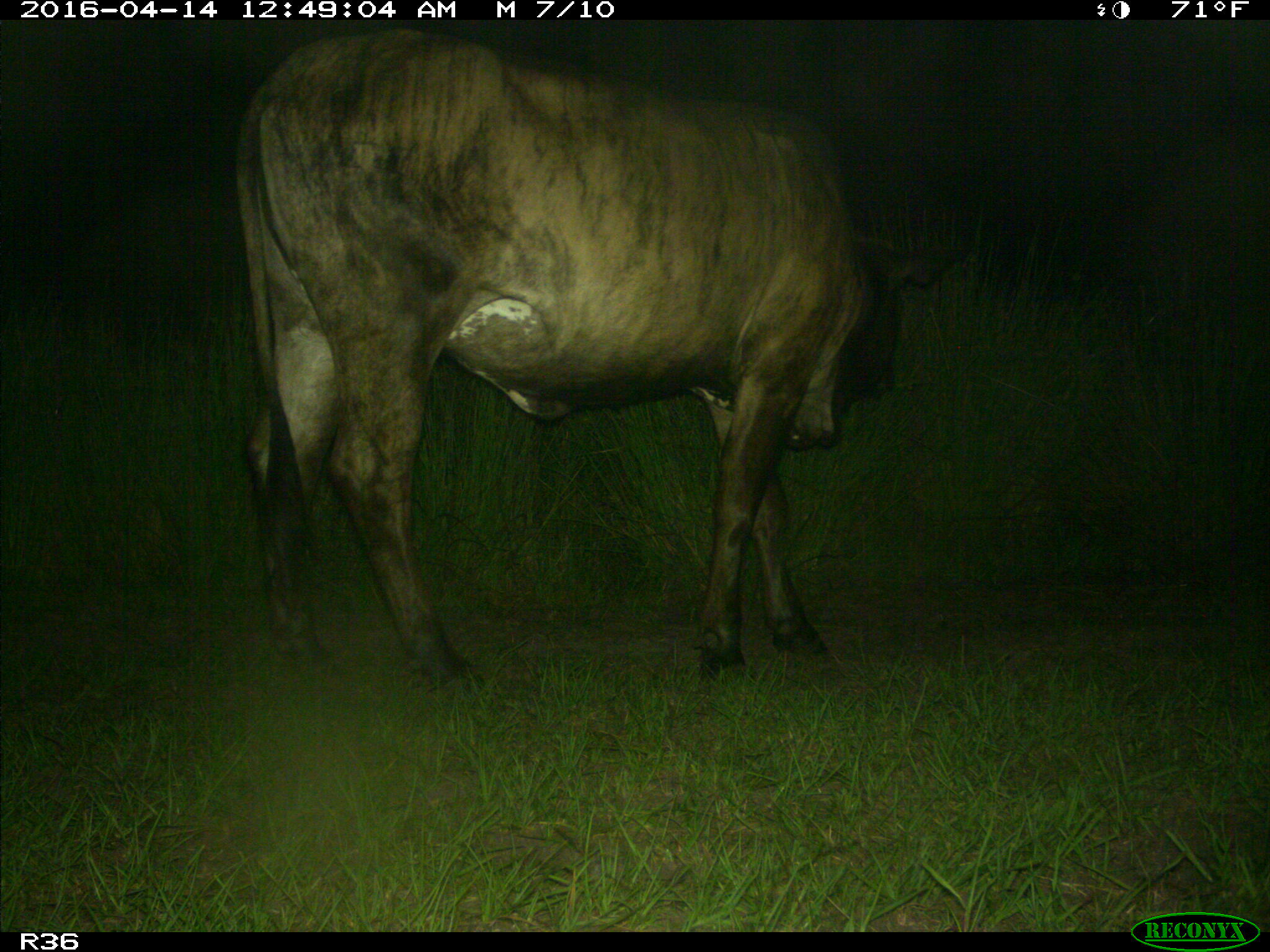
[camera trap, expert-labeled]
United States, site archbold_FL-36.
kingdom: Animalia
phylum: Chordata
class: Mammalia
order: Artiodactyla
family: Bovidae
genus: Bos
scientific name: Bos taurus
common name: domestic cow